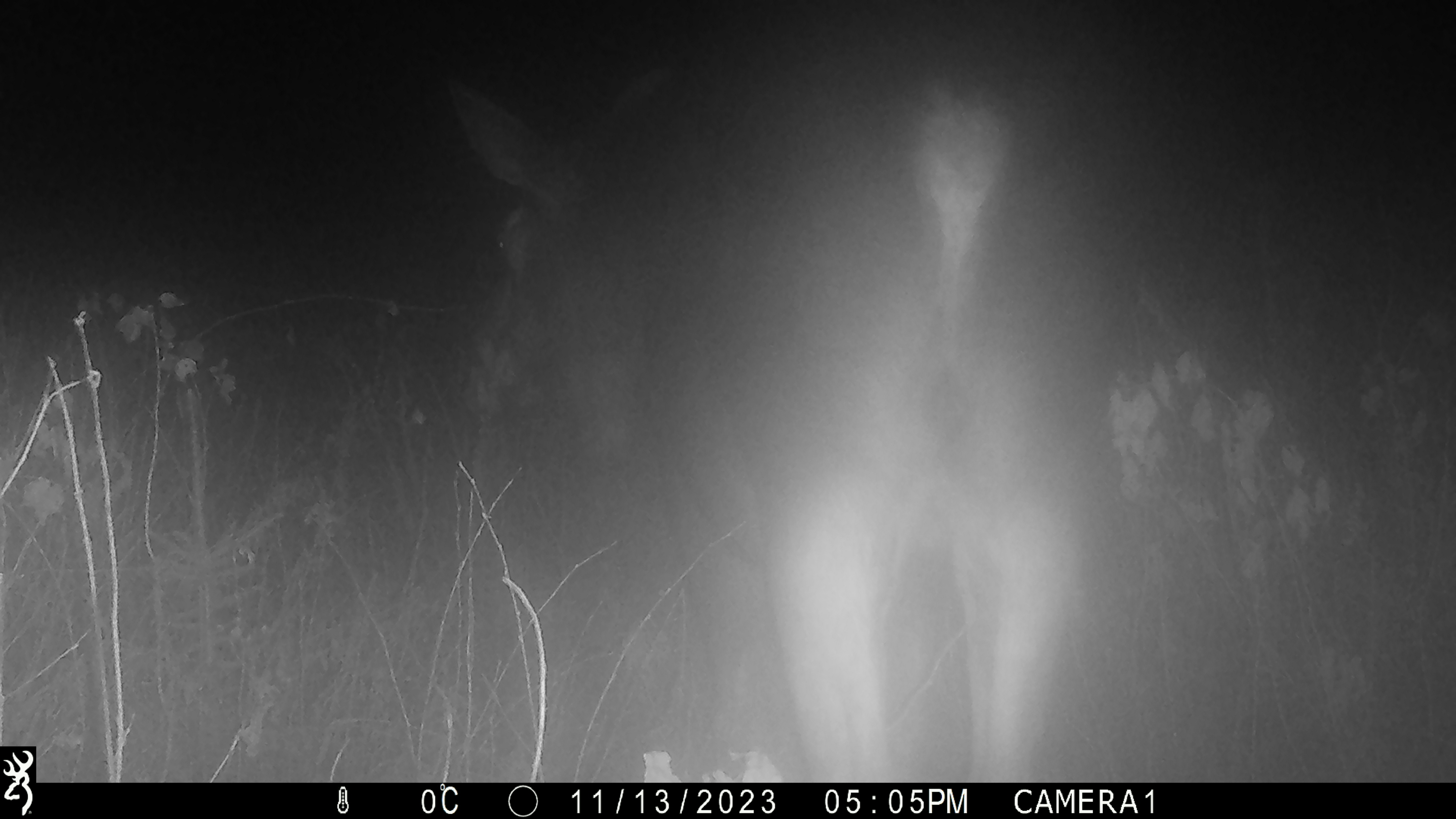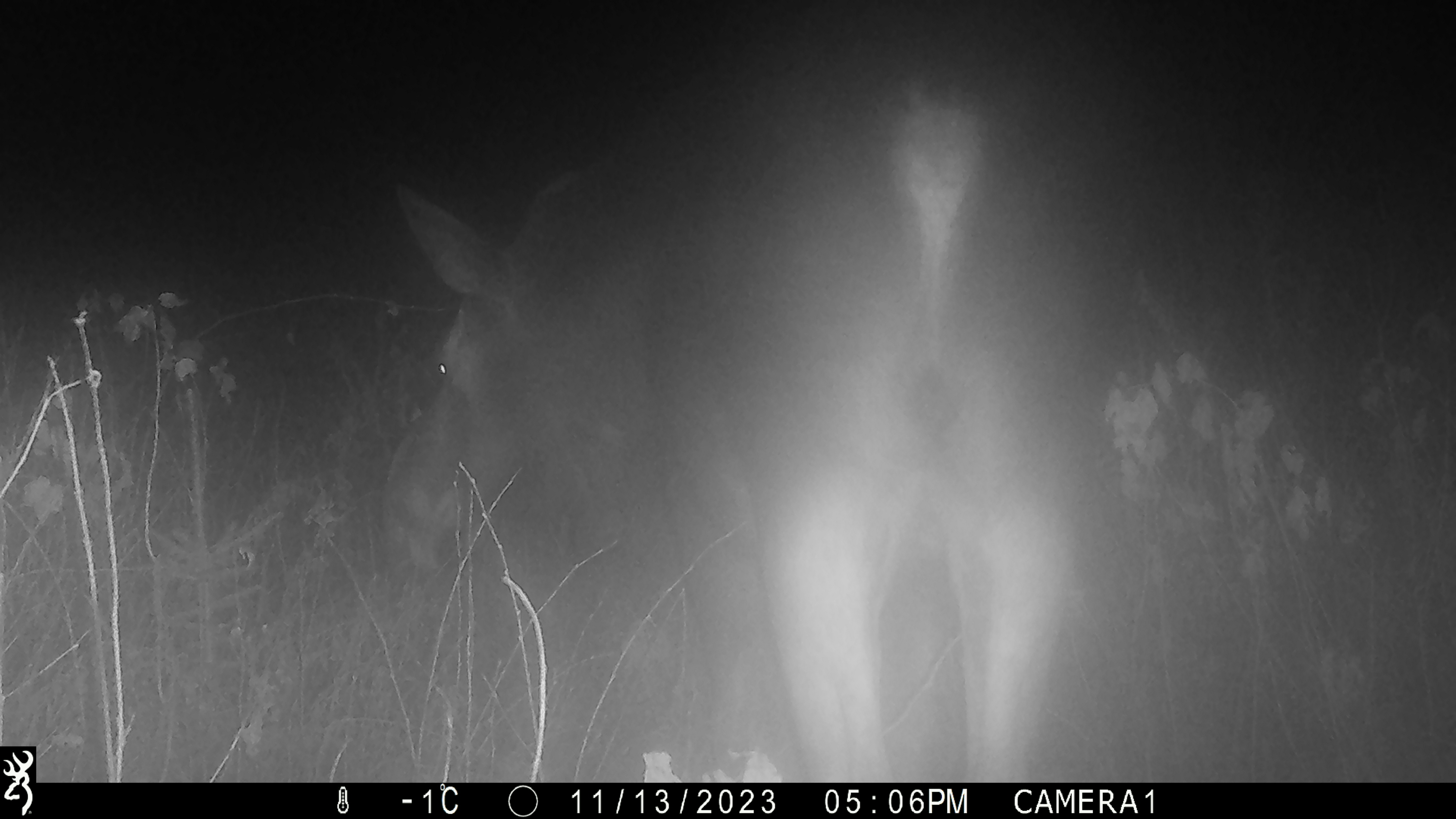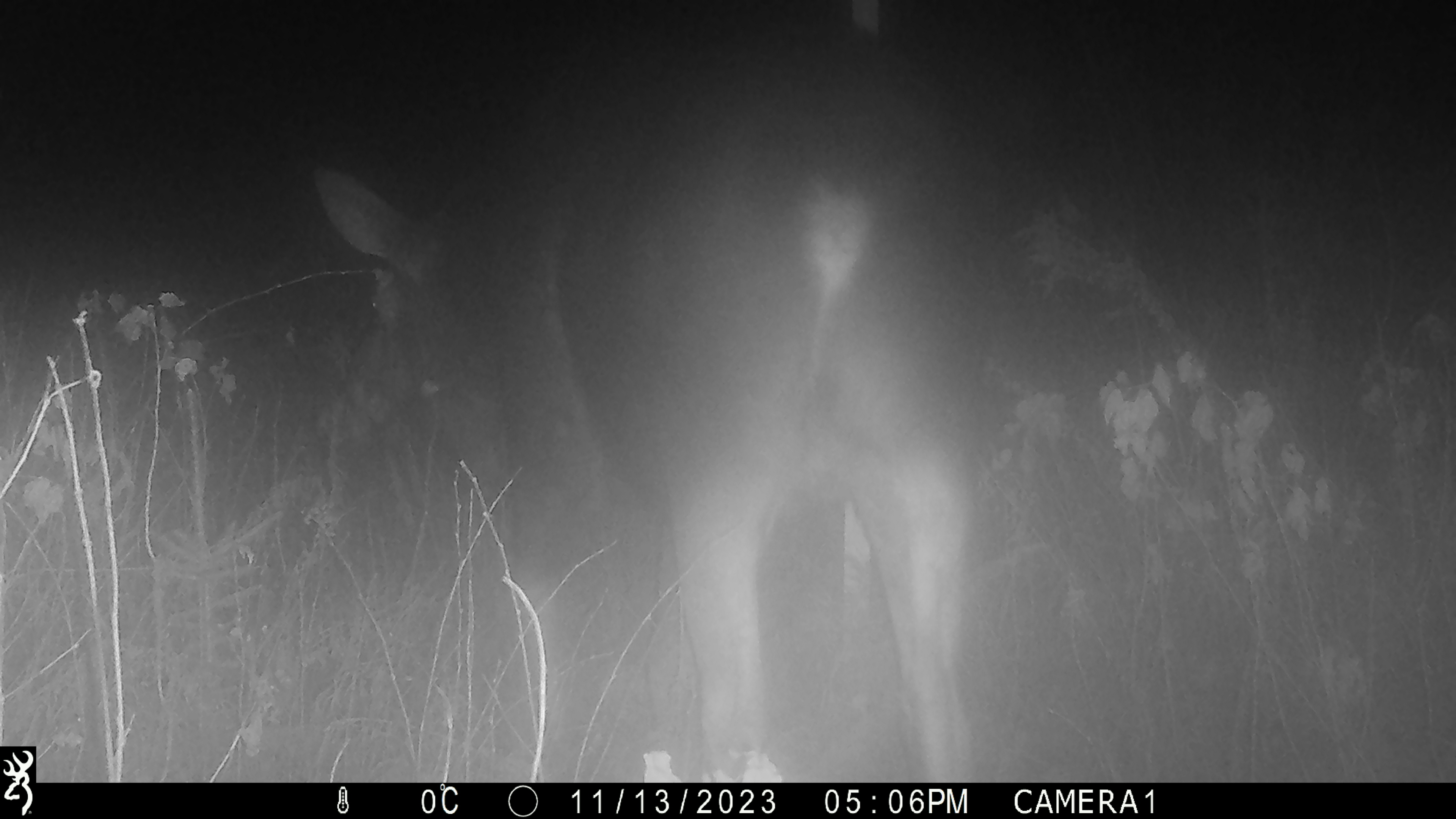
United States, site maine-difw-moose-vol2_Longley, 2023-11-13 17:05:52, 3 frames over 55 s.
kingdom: Animalia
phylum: Chordata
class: Mammalia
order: Artiodactyla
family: Cervidae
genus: Alces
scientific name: Alces alces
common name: moose